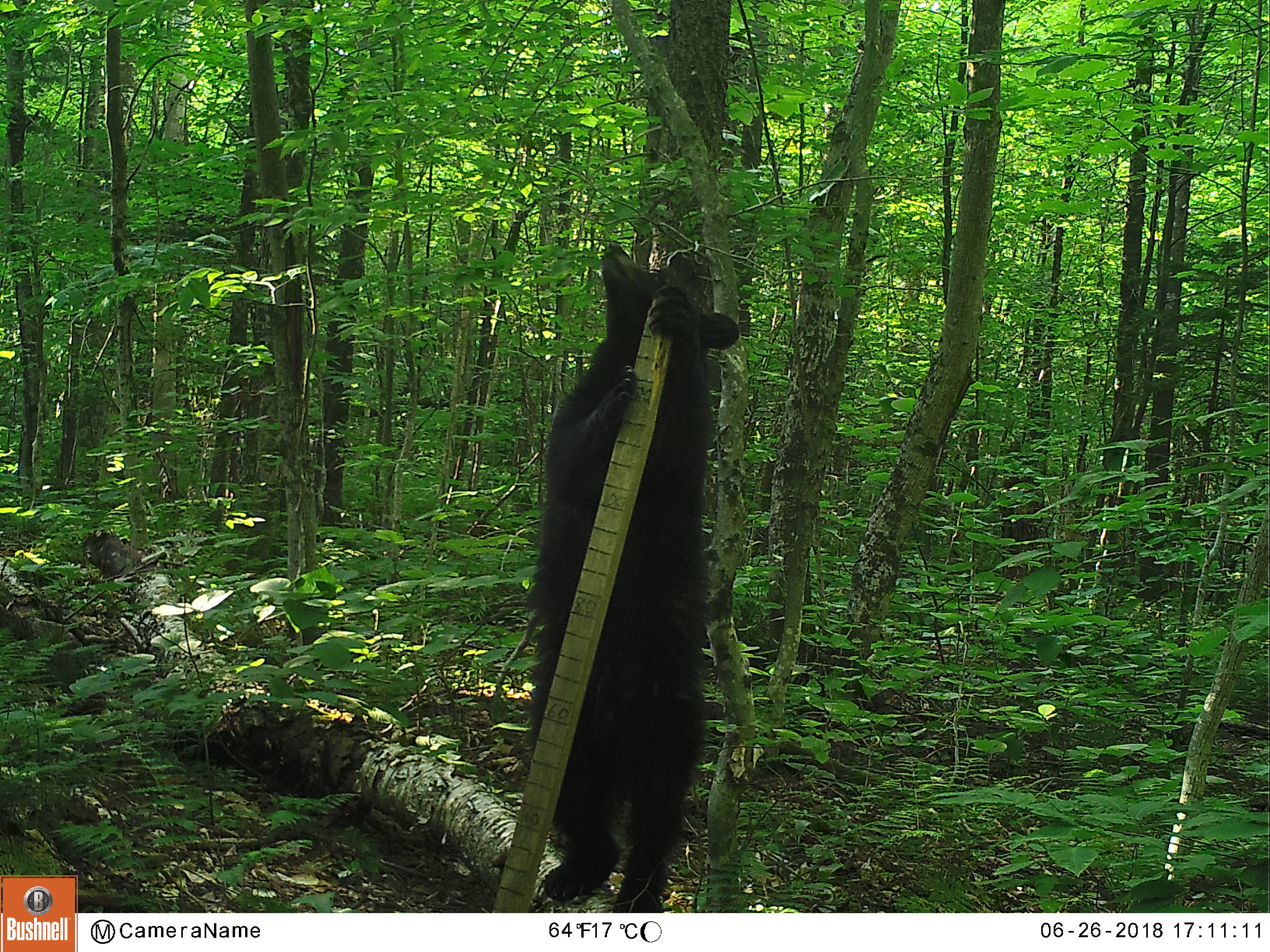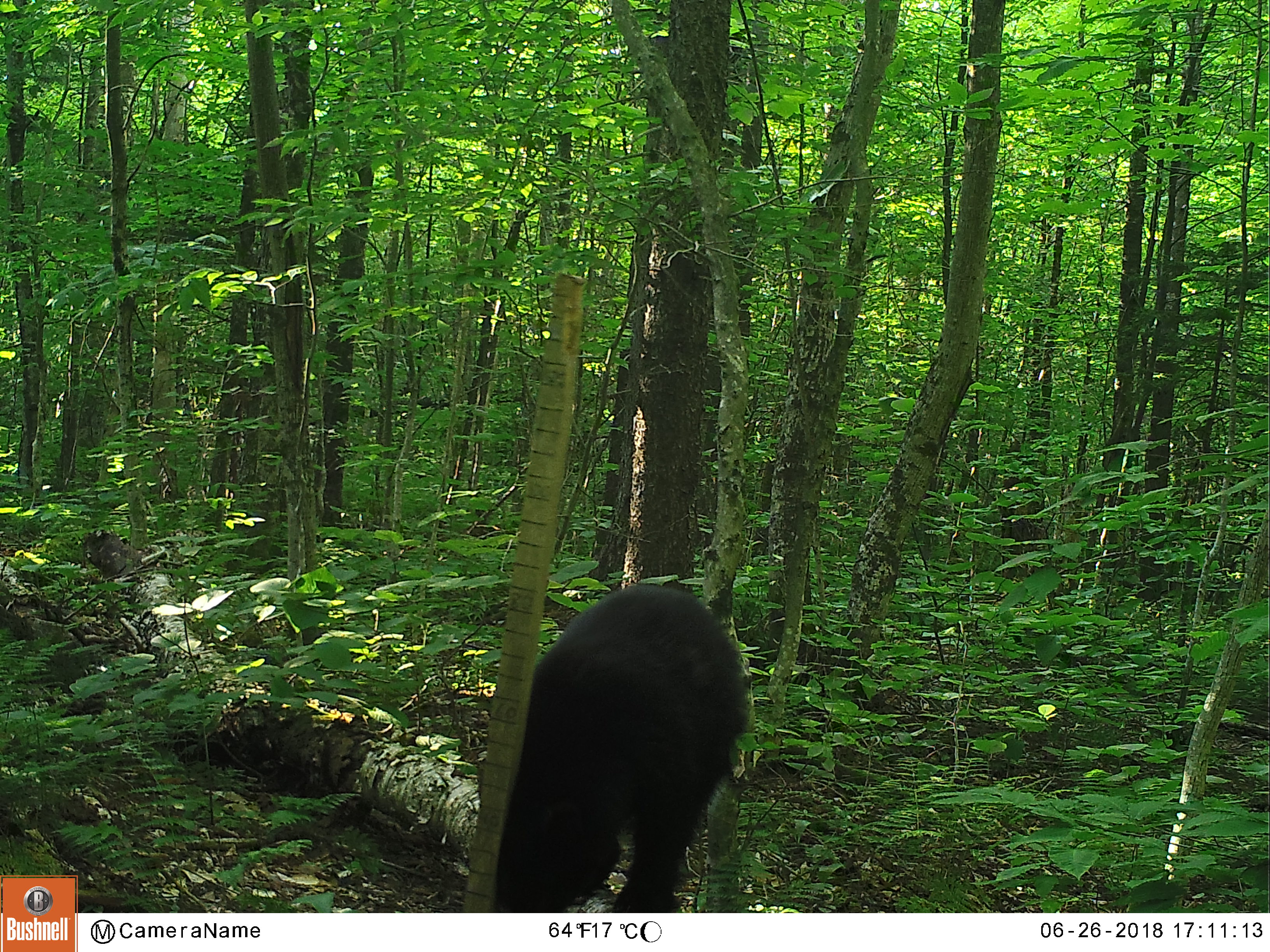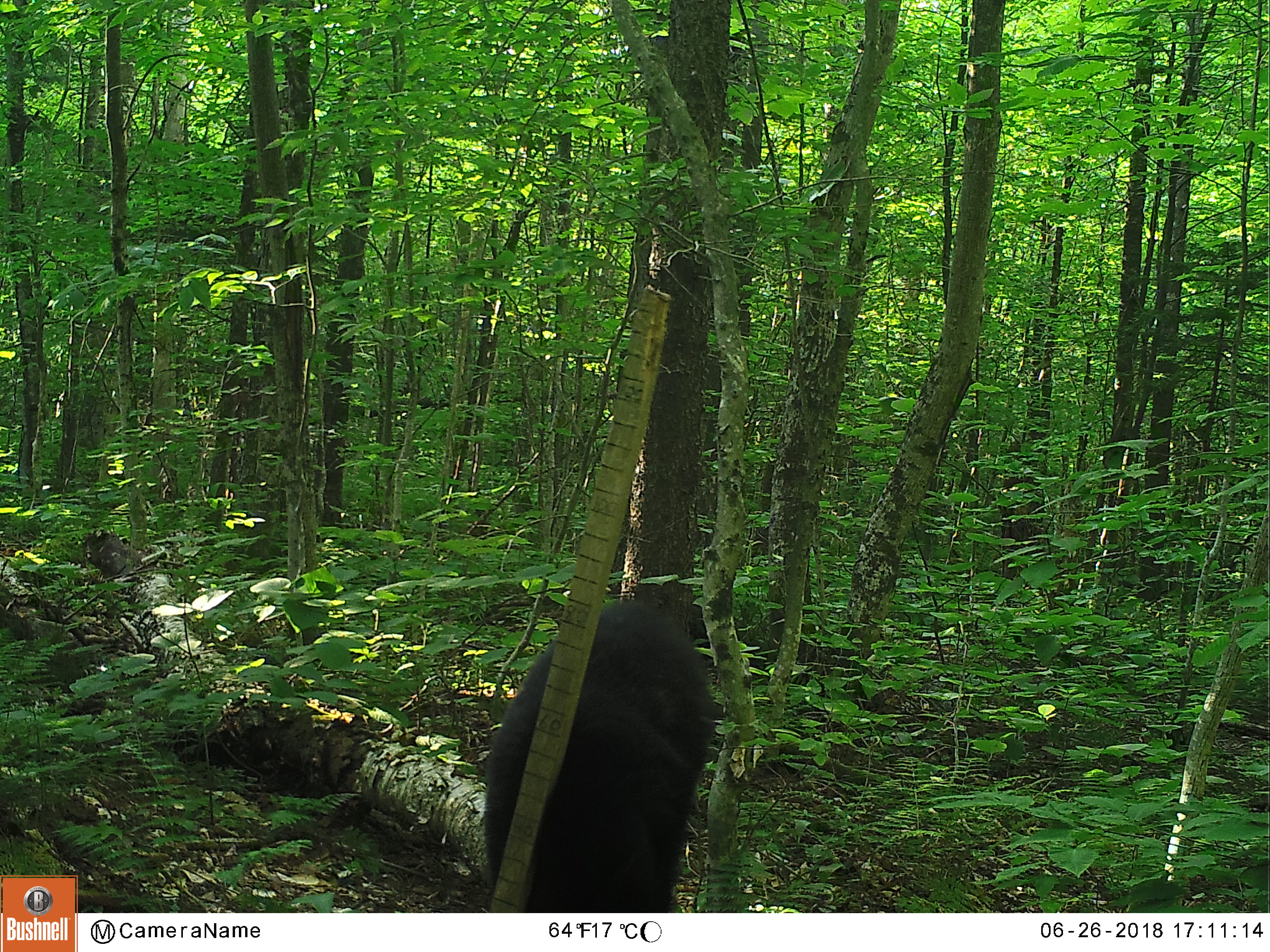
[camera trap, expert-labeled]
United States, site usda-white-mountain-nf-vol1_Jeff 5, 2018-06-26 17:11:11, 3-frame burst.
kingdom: Animalia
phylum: Chordata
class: Mammalia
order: Carnivora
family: Ursidae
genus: Ursus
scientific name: Ursus americanus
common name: black bear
Black bear (Ursus americanus).